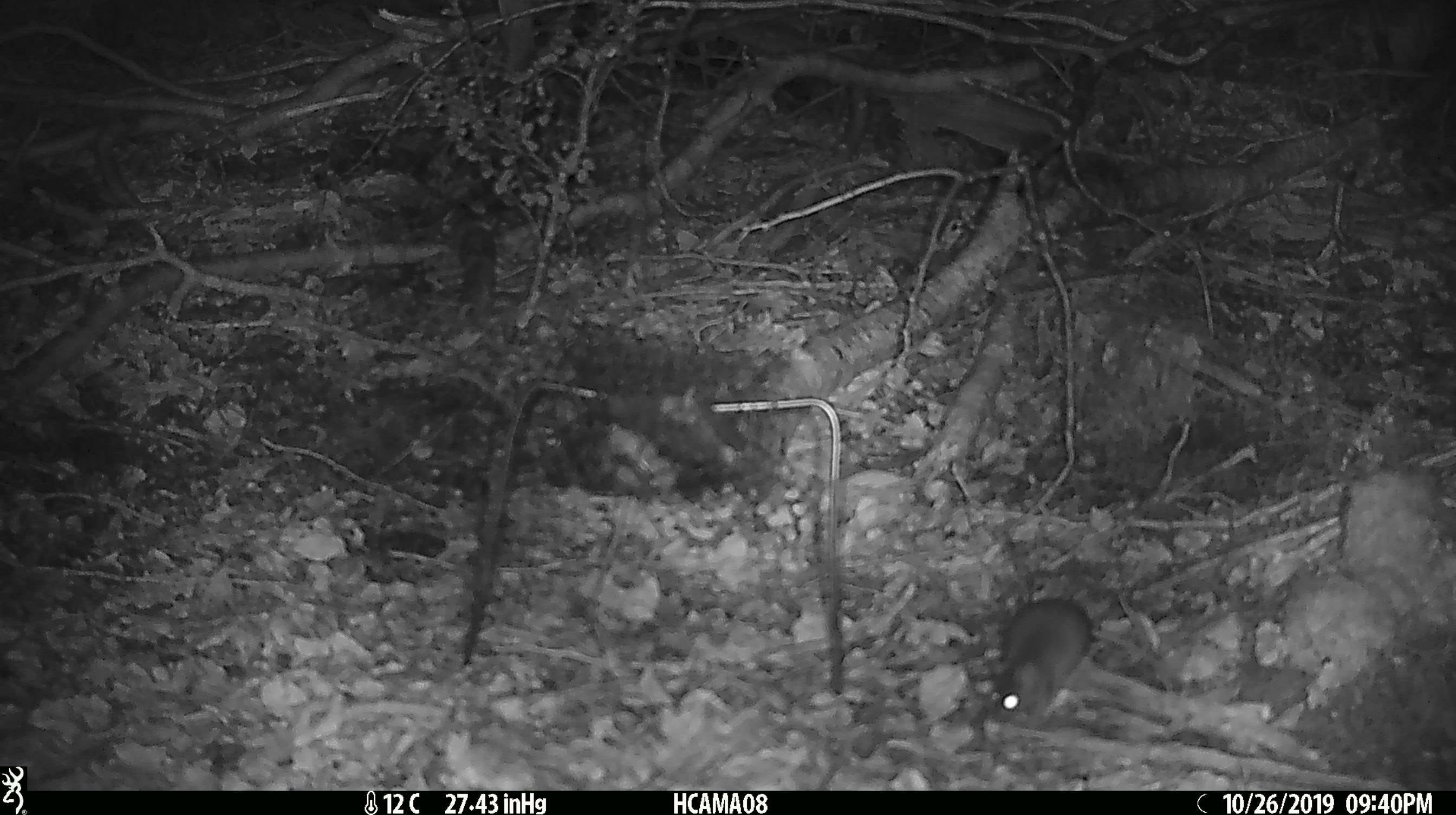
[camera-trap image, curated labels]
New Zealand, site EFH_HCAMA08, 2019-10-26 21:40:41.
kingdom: Animalia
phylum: Chordata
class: Mammalia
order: Rodentia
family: Muridae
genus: Mus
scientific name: Mus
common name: mouse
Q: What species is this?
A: Mouse (Mus).